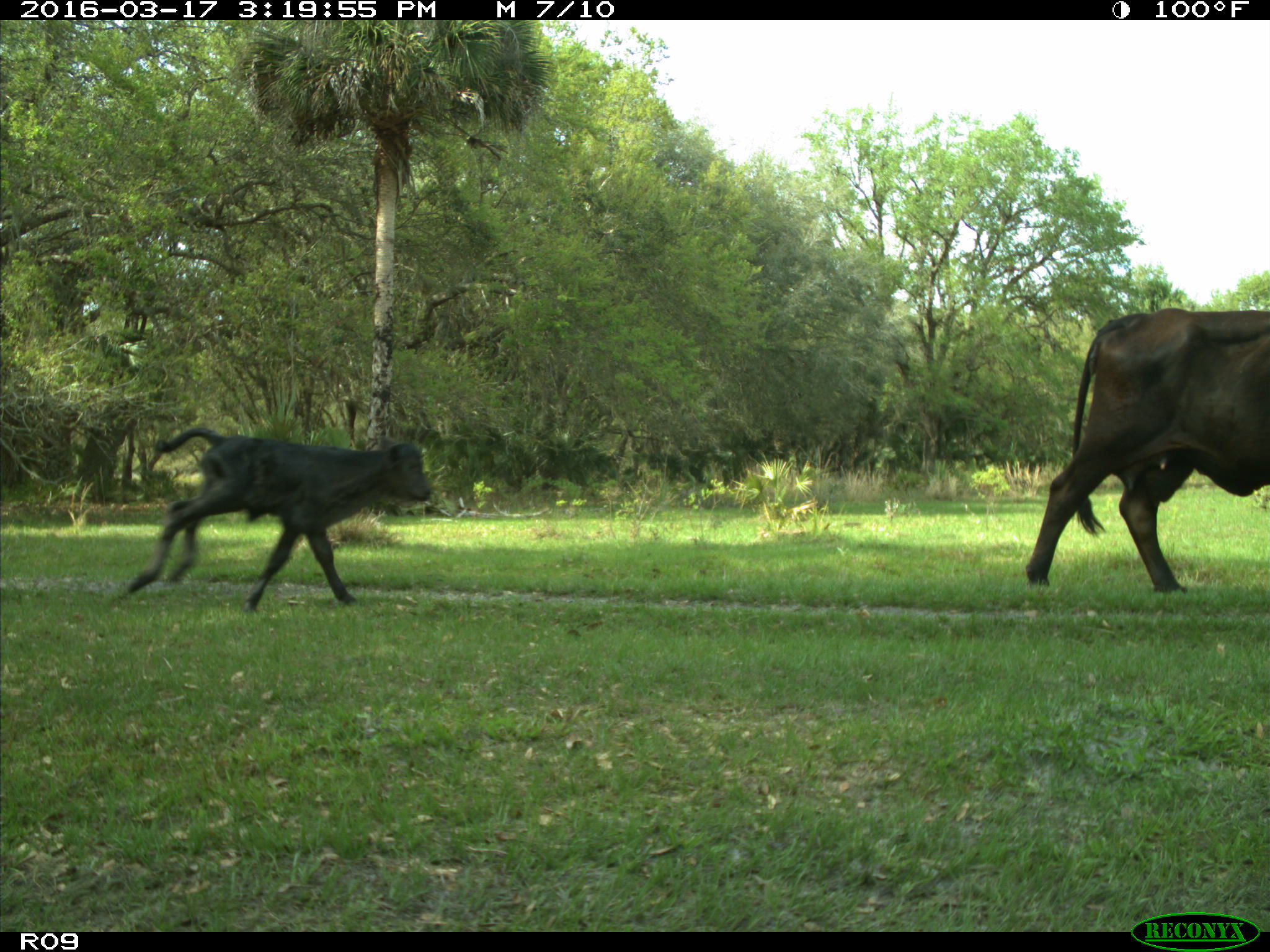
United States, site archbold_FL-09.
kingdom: Animalia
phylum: Chordata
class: Mammalia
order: Artiodactyla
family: Bovidae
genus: Bos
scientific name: Bos taurus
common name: domestic cow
Bos taurus (domestic cow).